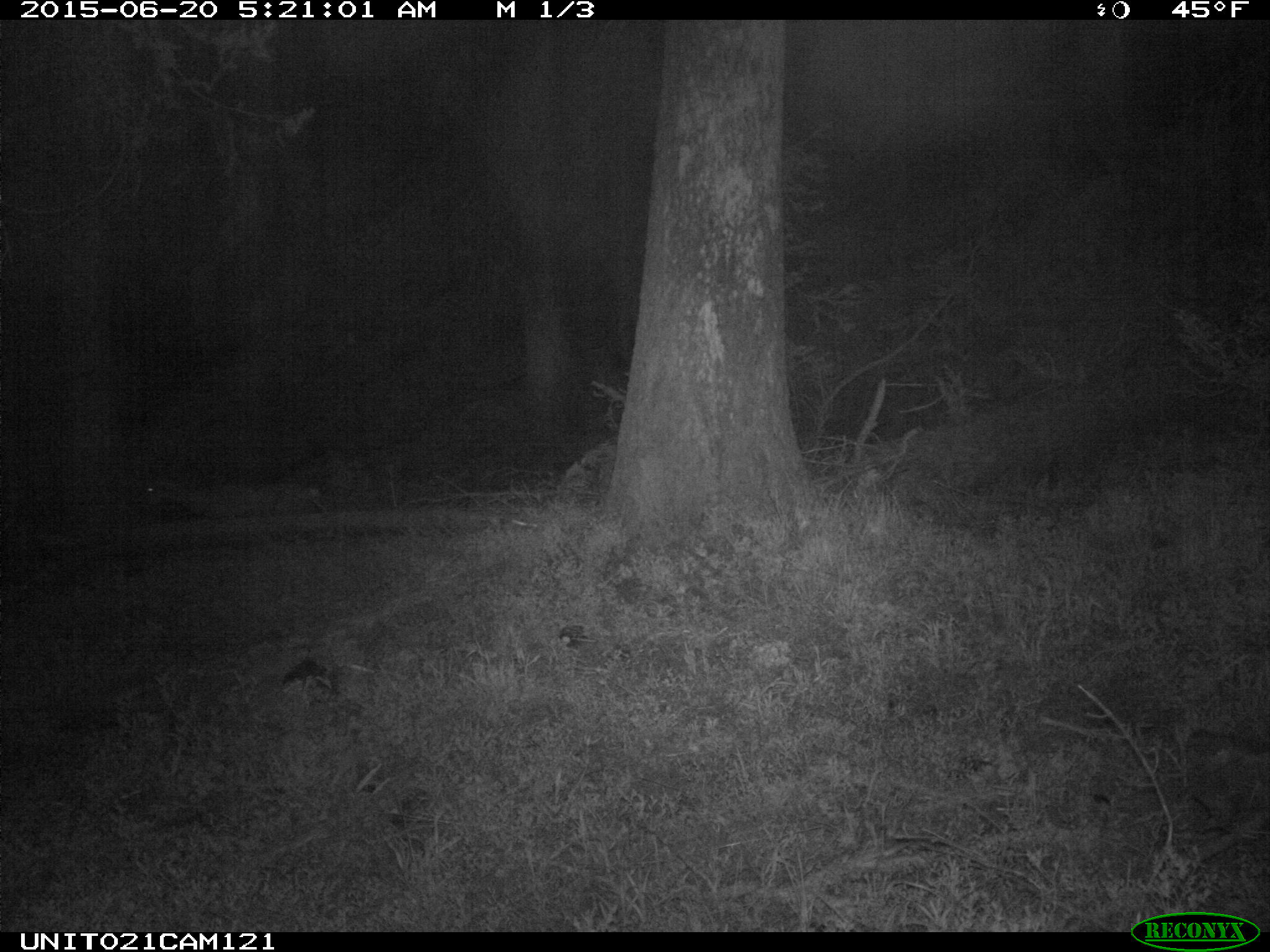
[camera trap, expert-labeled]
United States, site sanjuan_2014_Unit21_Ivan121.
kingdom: Animalia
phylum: Chordata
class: Mammalia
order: Artiodactyla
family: Cervidae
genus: Odocoileus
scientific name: Odocoileus hemionus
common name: mule deer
Odocoileus hemionus (mule deer).